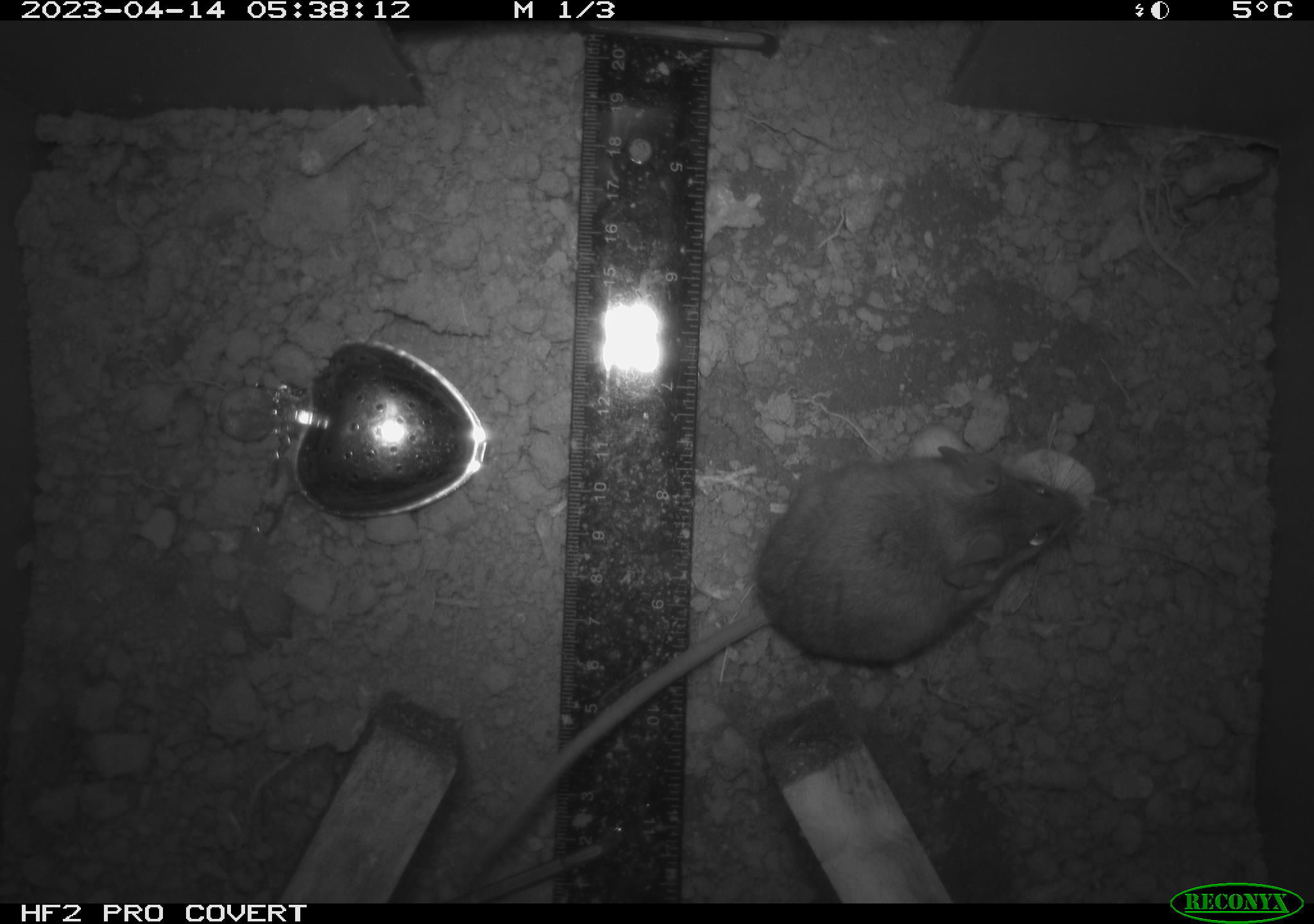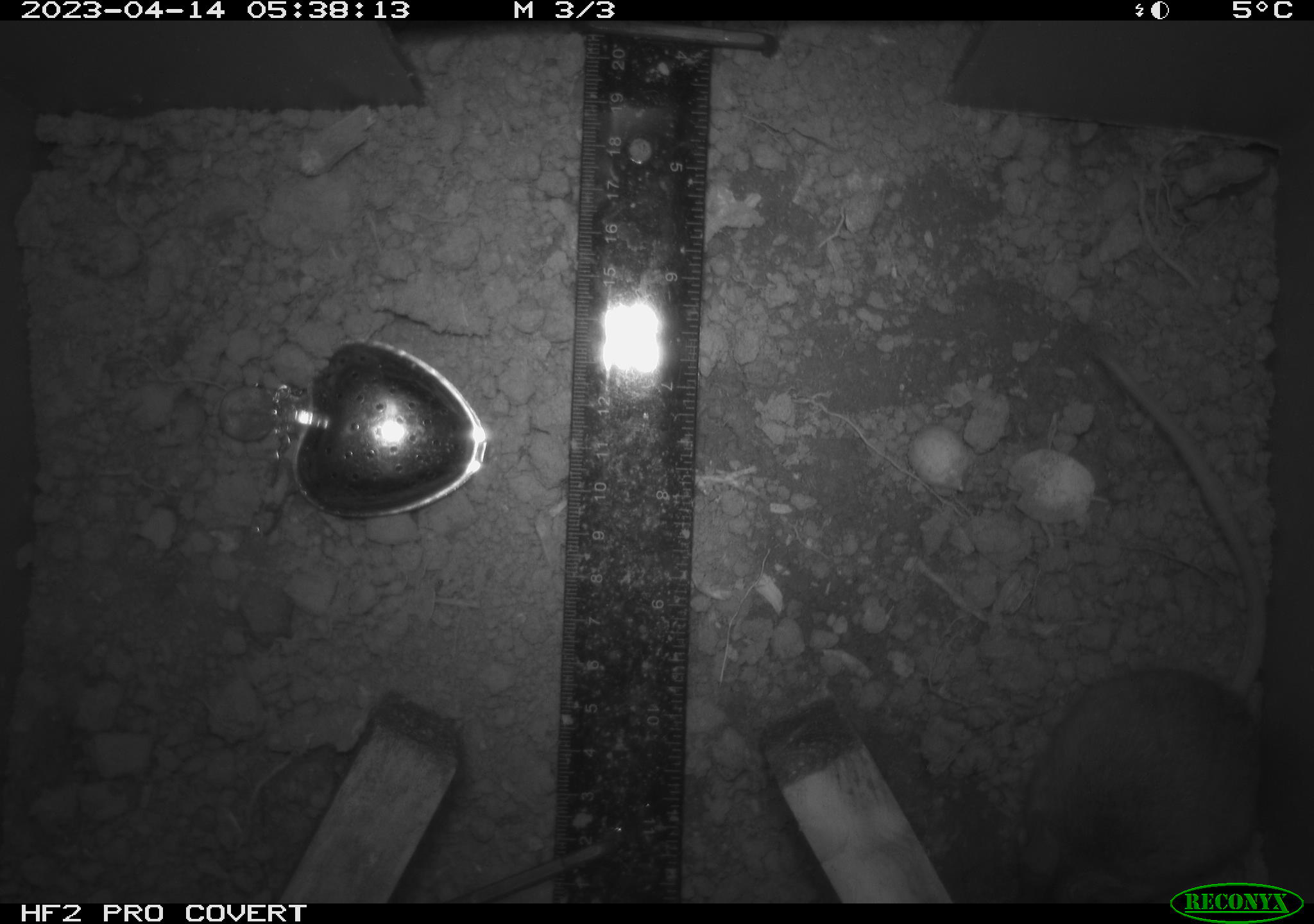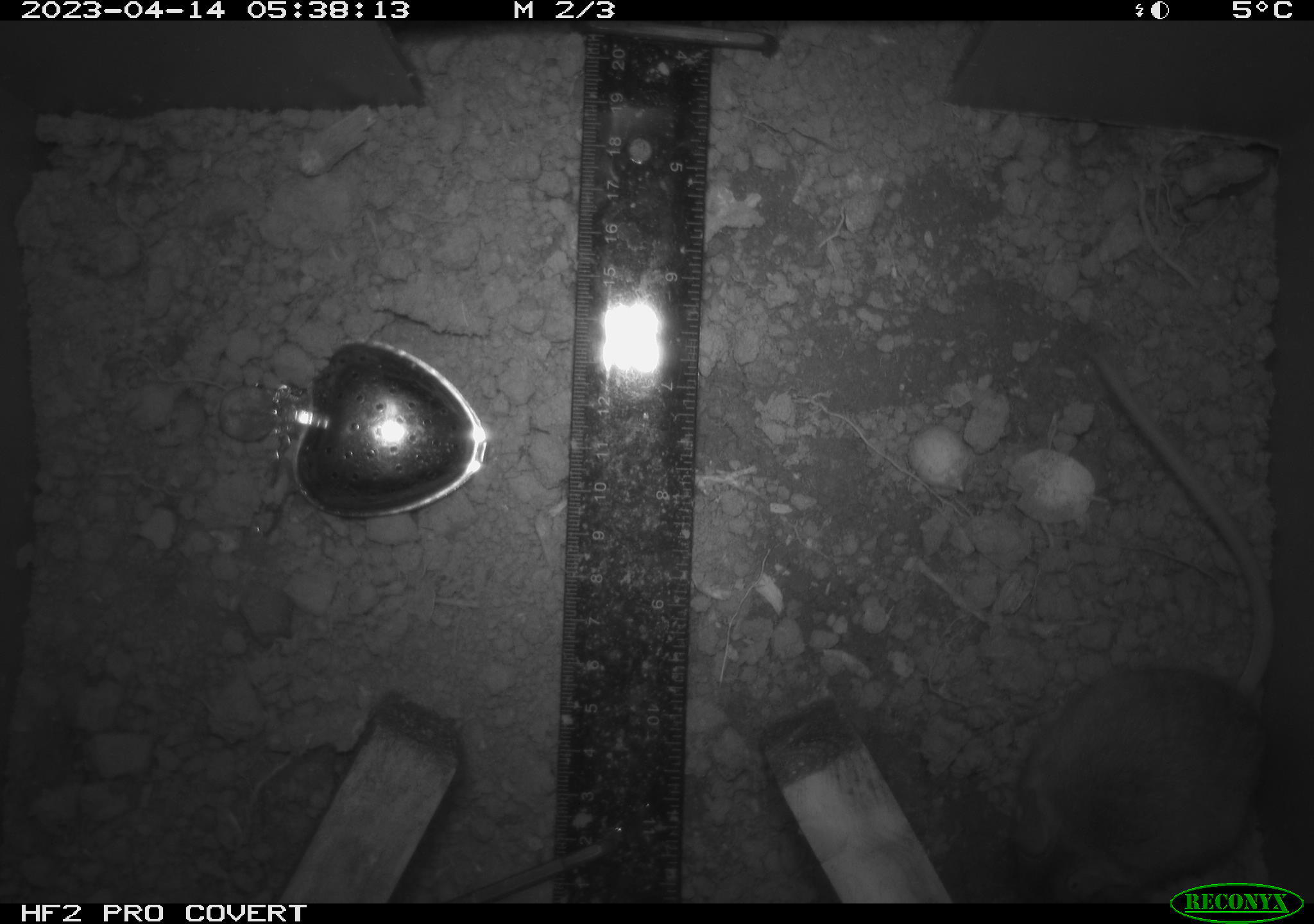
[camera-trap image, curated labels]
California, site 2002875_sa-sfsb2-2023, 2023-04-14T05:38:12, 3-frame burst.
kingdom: Animalia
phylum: Chordata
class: Mammalia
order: Rodentia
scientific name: Rodentia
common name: mouse species